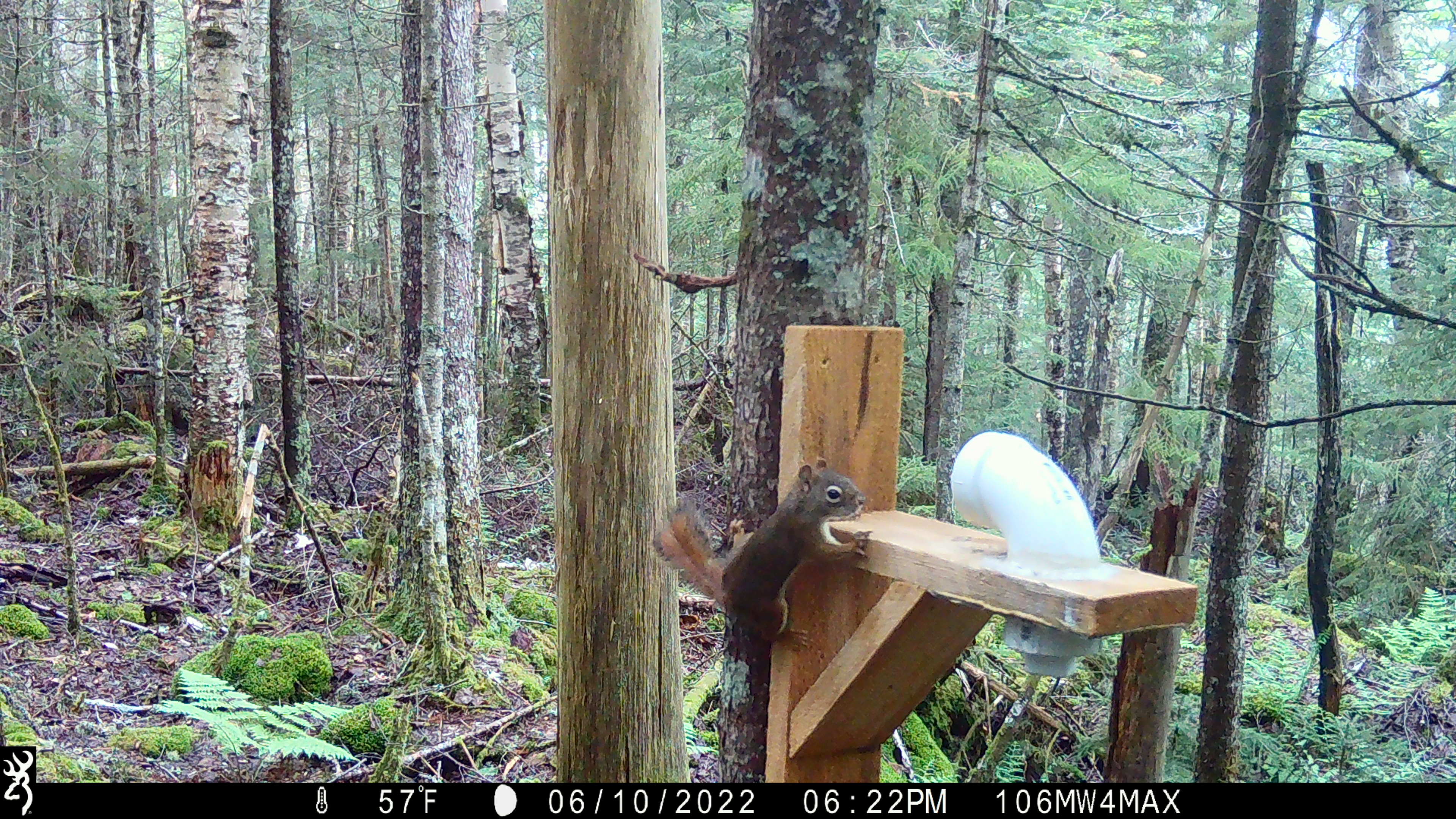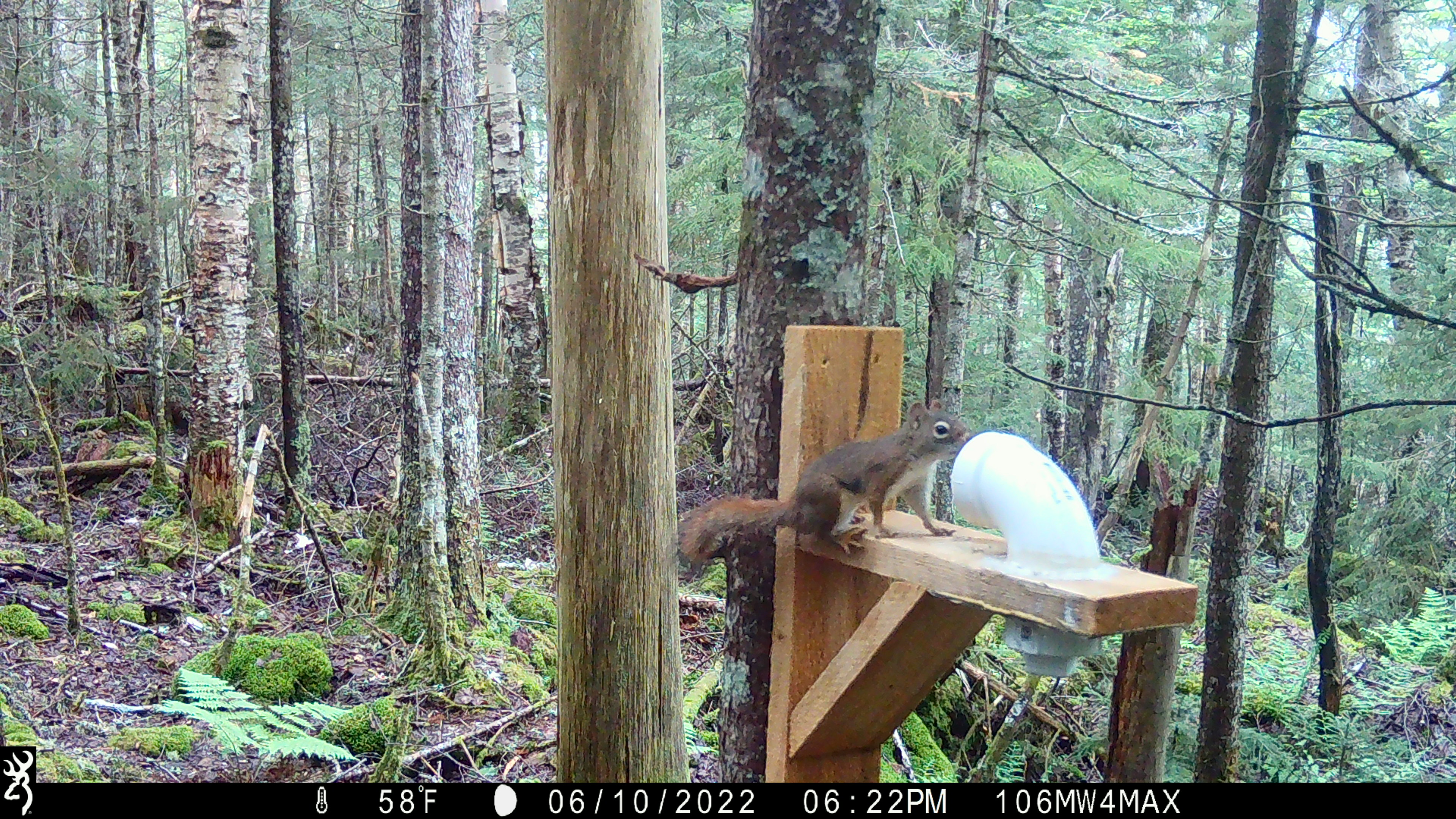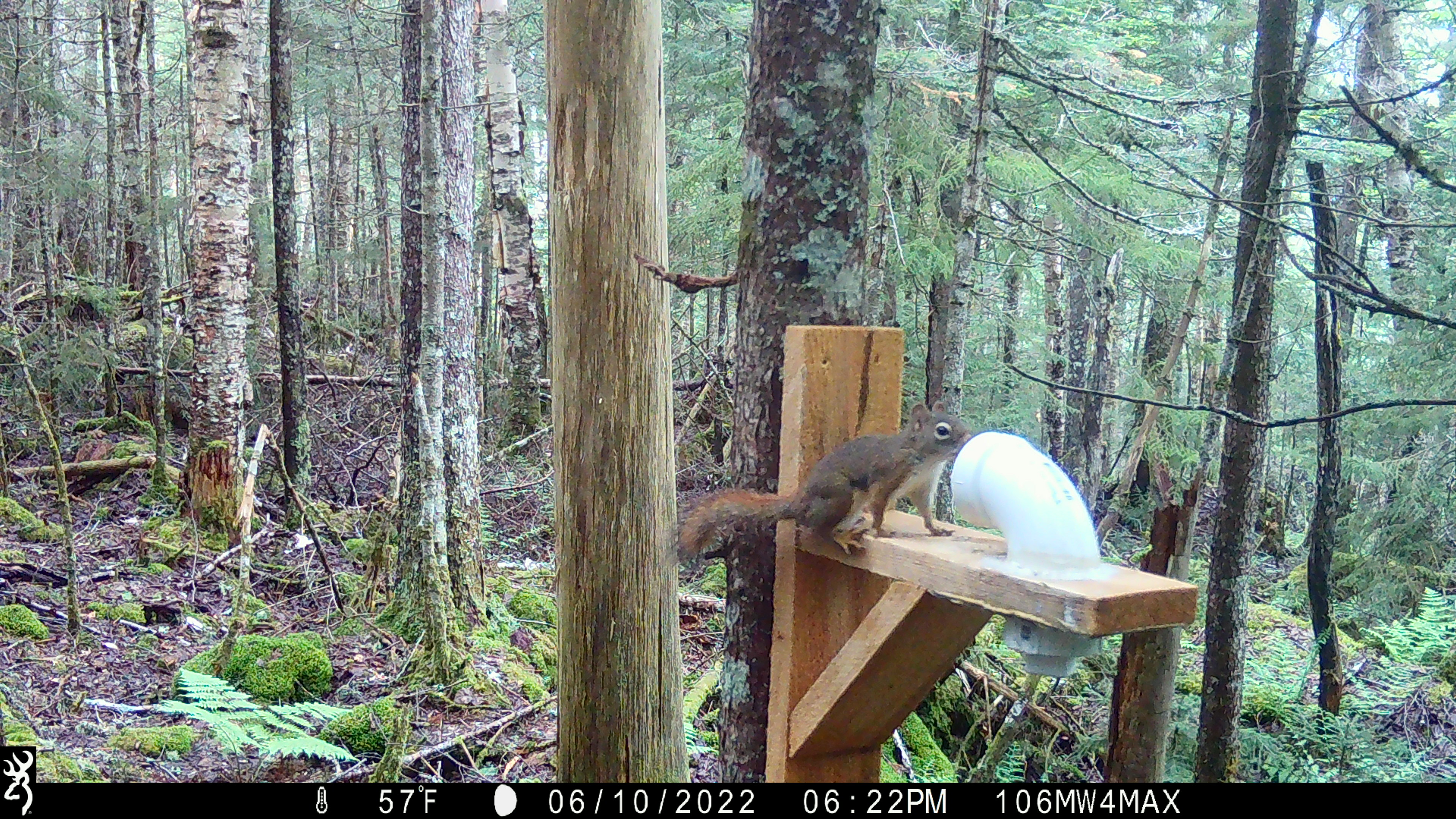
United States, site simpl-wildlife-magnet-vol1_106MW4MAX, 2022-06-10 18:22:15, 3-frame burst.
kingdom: Animalia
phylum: Chordata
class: Mammalia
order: Rodentia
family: Sciuridae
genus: Tamiasciurus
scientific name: Tamiasciurus hudsonicus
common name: red squirrel